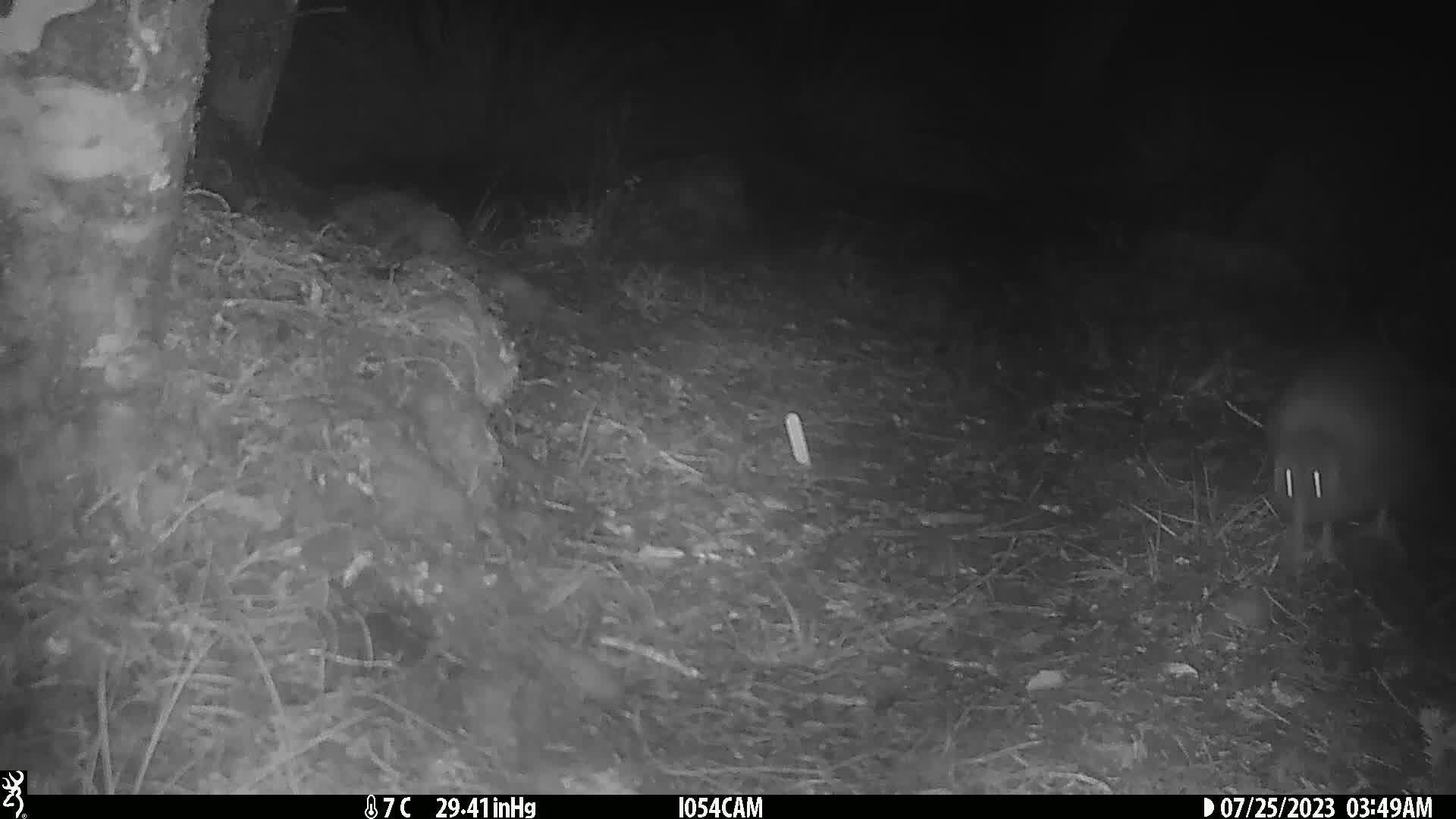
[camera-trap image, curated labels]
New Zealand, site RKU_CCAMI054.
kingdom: Animalia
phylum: Chordata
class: Aves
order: Apterygiformes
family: Apterygidae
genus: Apteryx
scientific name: Apteryx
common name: kiwi